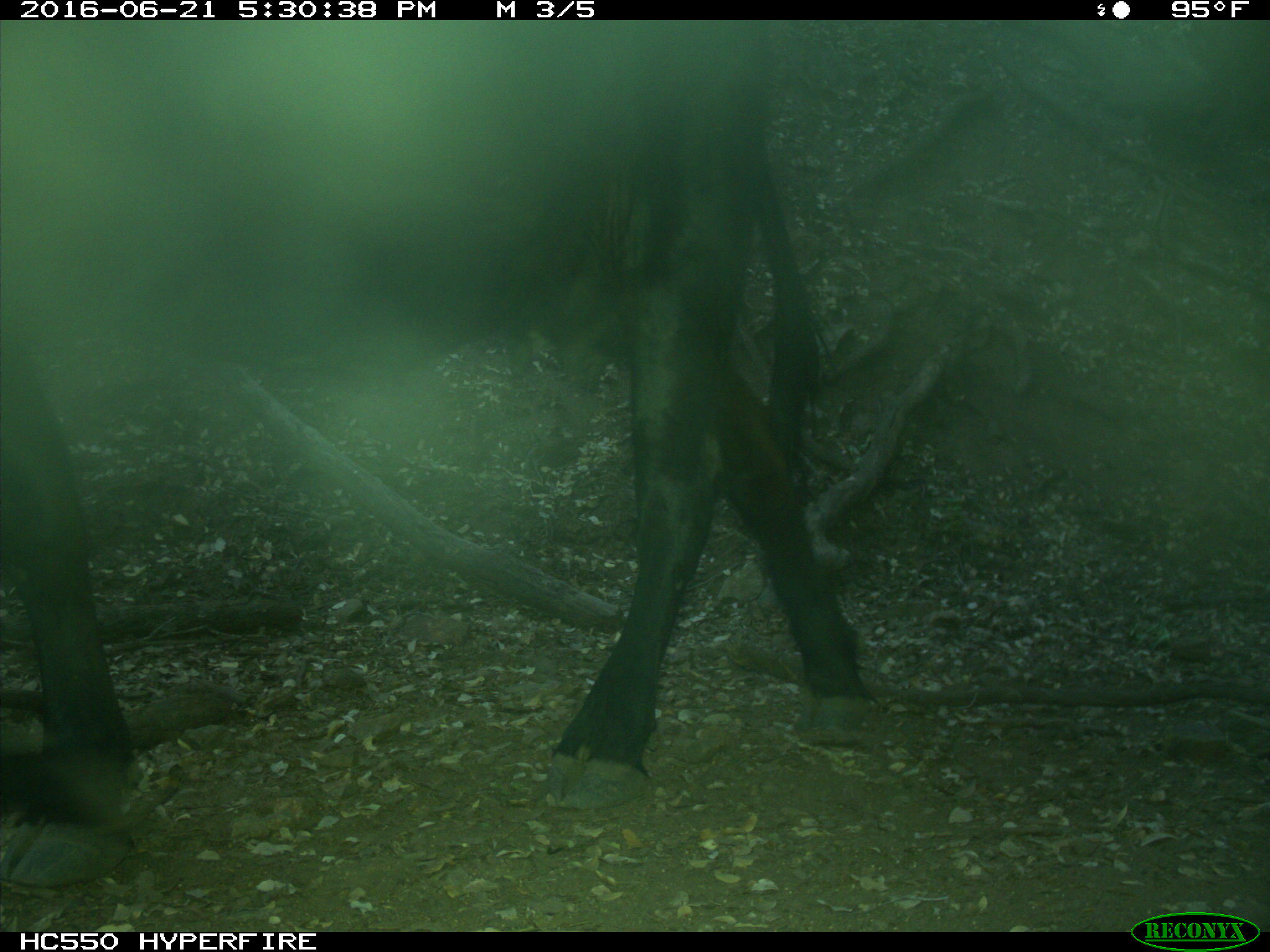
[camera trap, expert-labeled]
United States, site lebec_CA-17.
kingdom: Animalia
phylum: Chordata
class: Mammalia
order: Artiodactyla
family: Bovidae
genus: Bos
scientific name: Bos taurus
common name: domestic cow